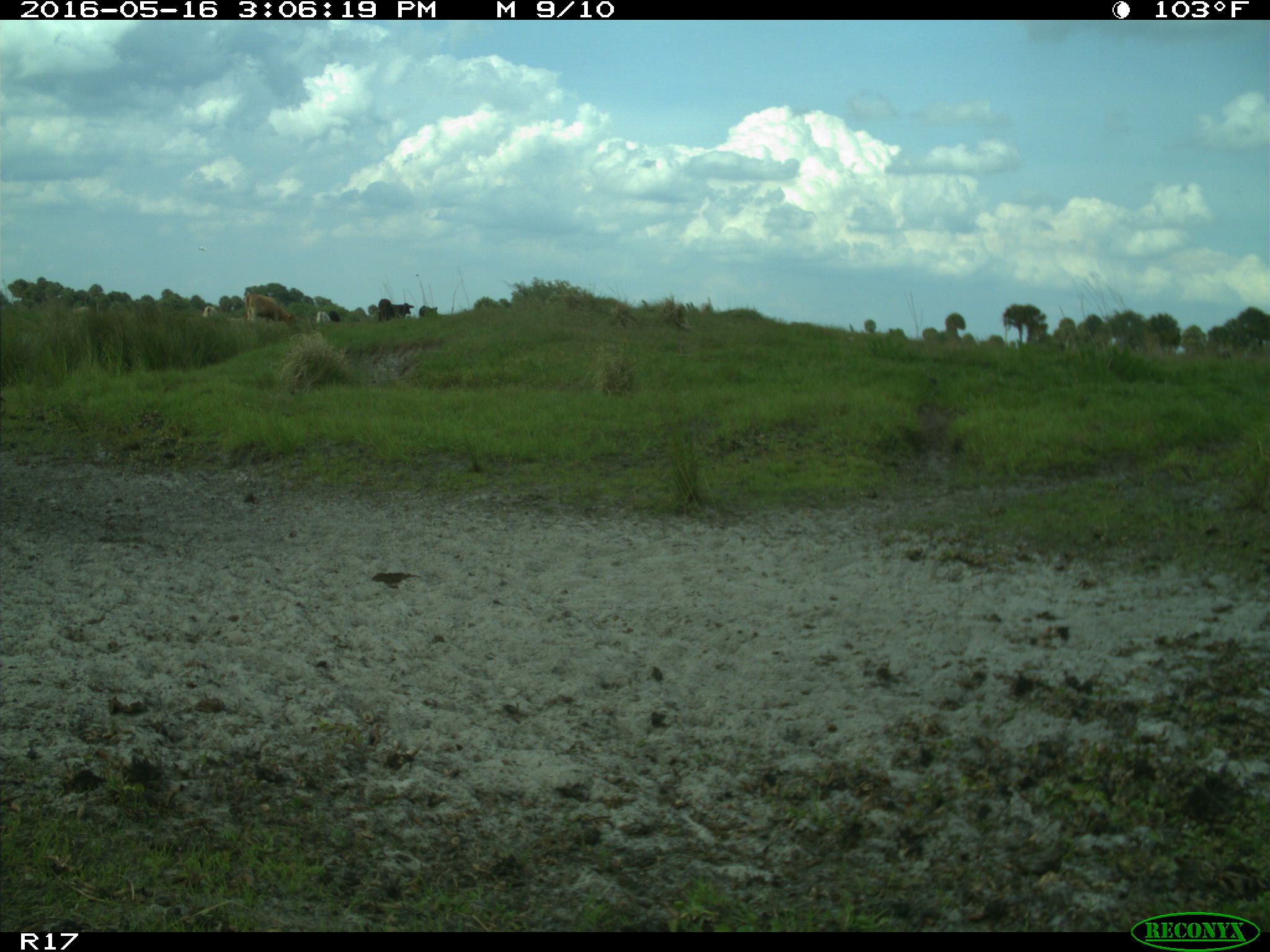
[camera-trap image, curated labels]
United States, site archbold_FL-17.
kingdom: Animalia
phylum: Chordata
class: Mammalia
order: Artiodactyla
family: Bovidae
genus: Bos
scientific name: Bos taurus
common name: domestic cow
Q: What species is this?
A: Bos taurus (domestic cow).